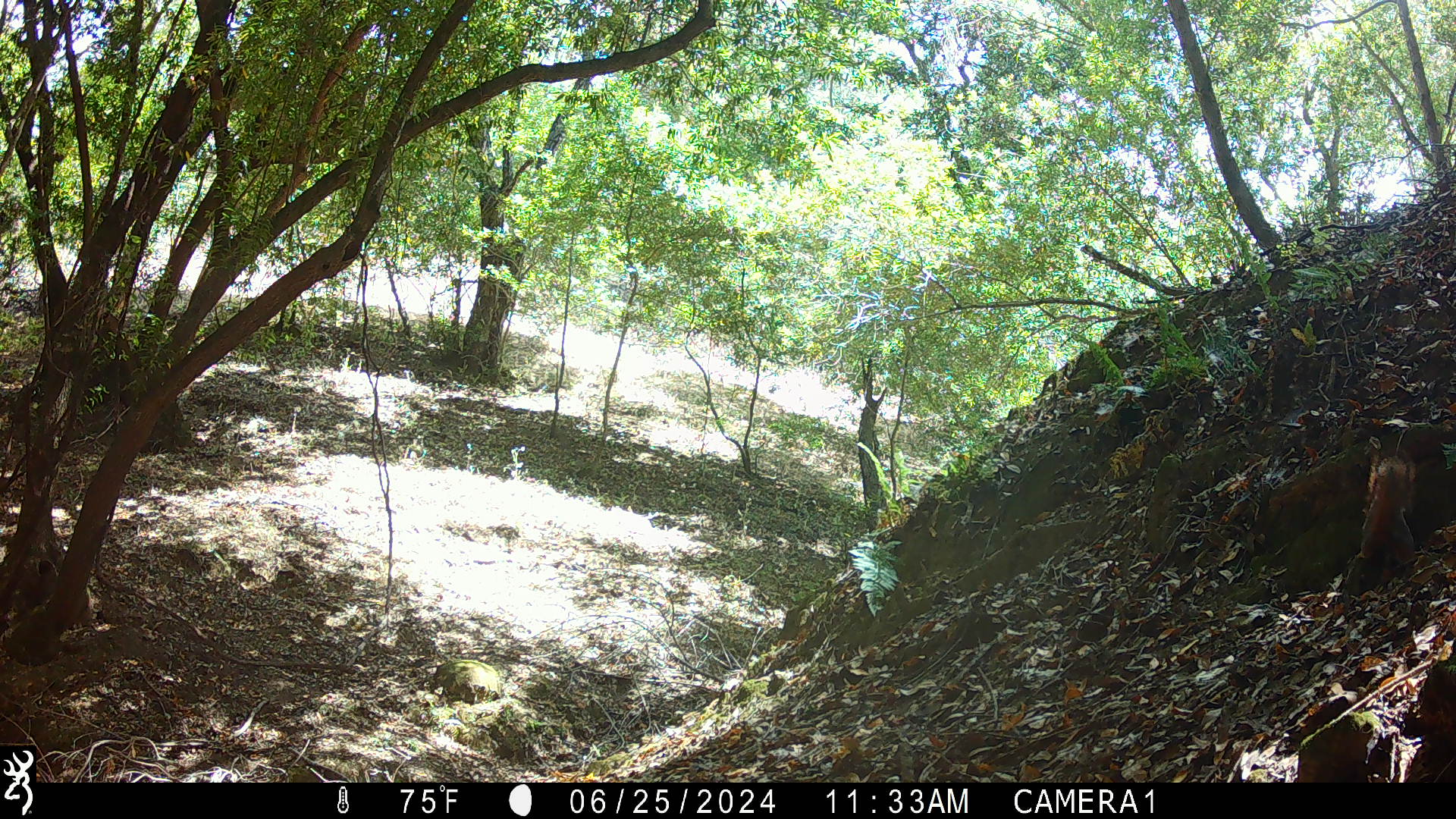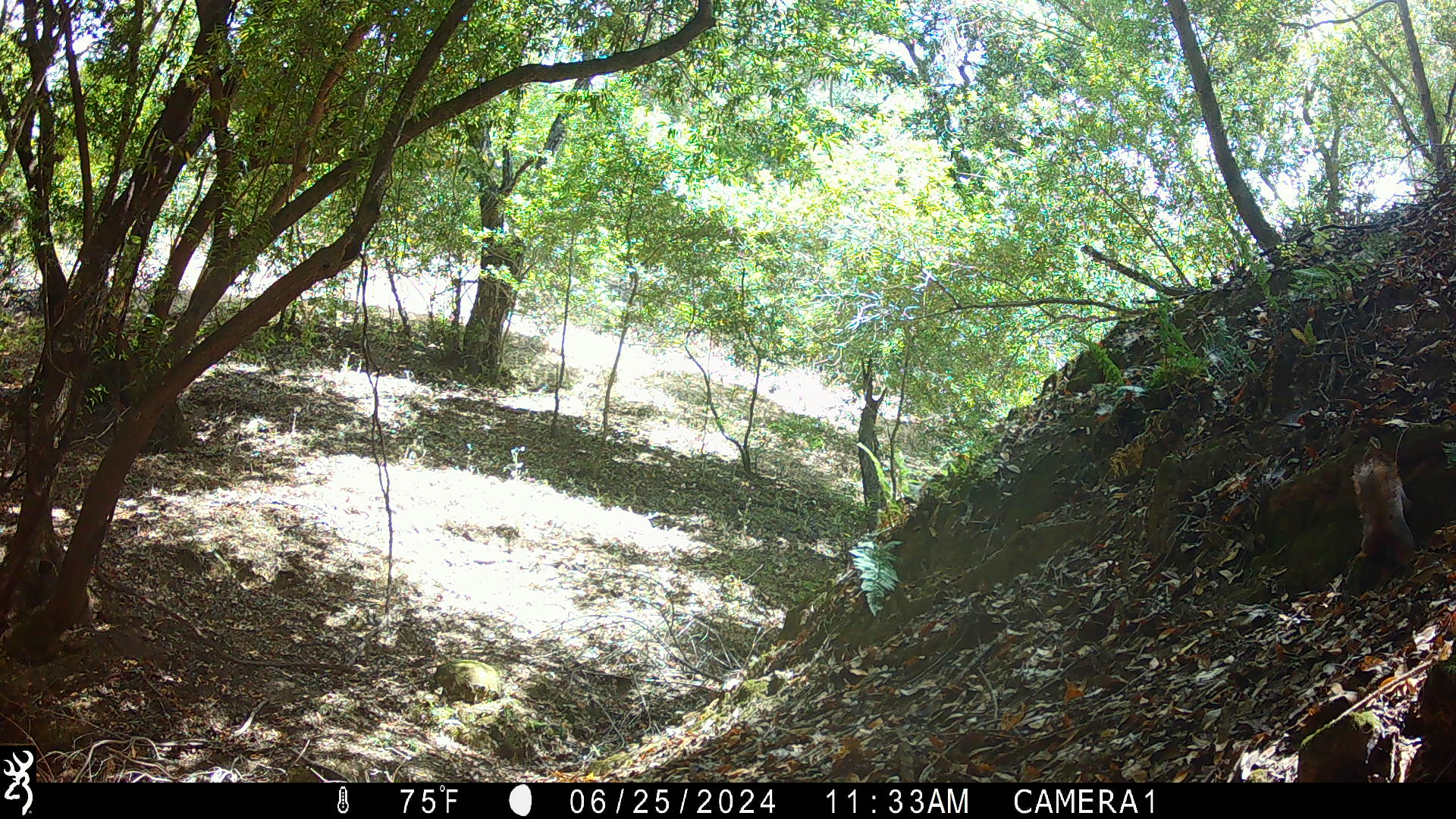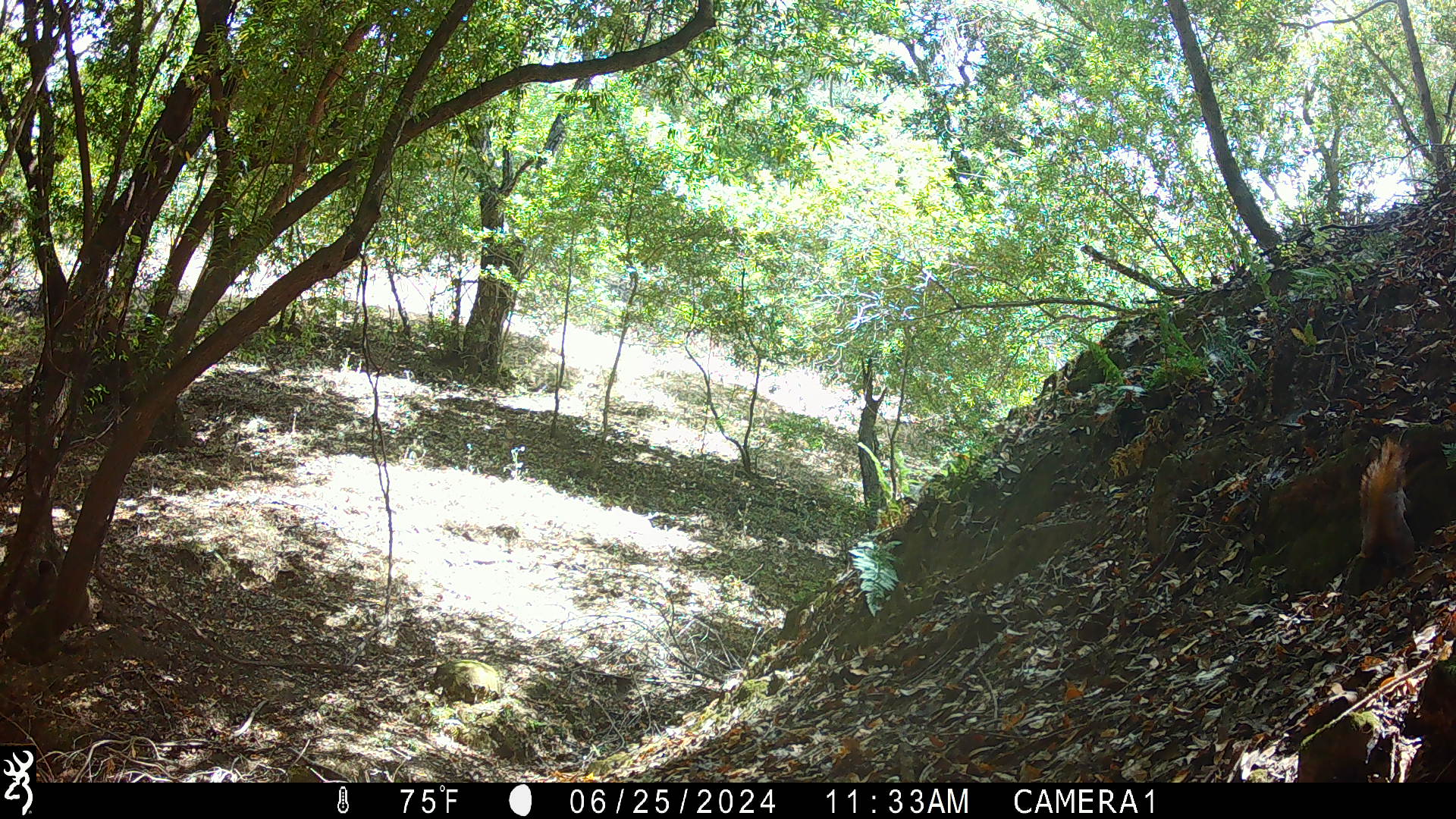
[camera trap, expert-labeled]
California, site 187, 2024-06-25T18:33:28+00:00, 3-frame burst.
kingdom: Animalia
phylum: Chordata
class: Mammalia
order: Rodentia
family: Sciuridae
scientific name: Sciuridae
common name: squirrel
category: unknown squirrel